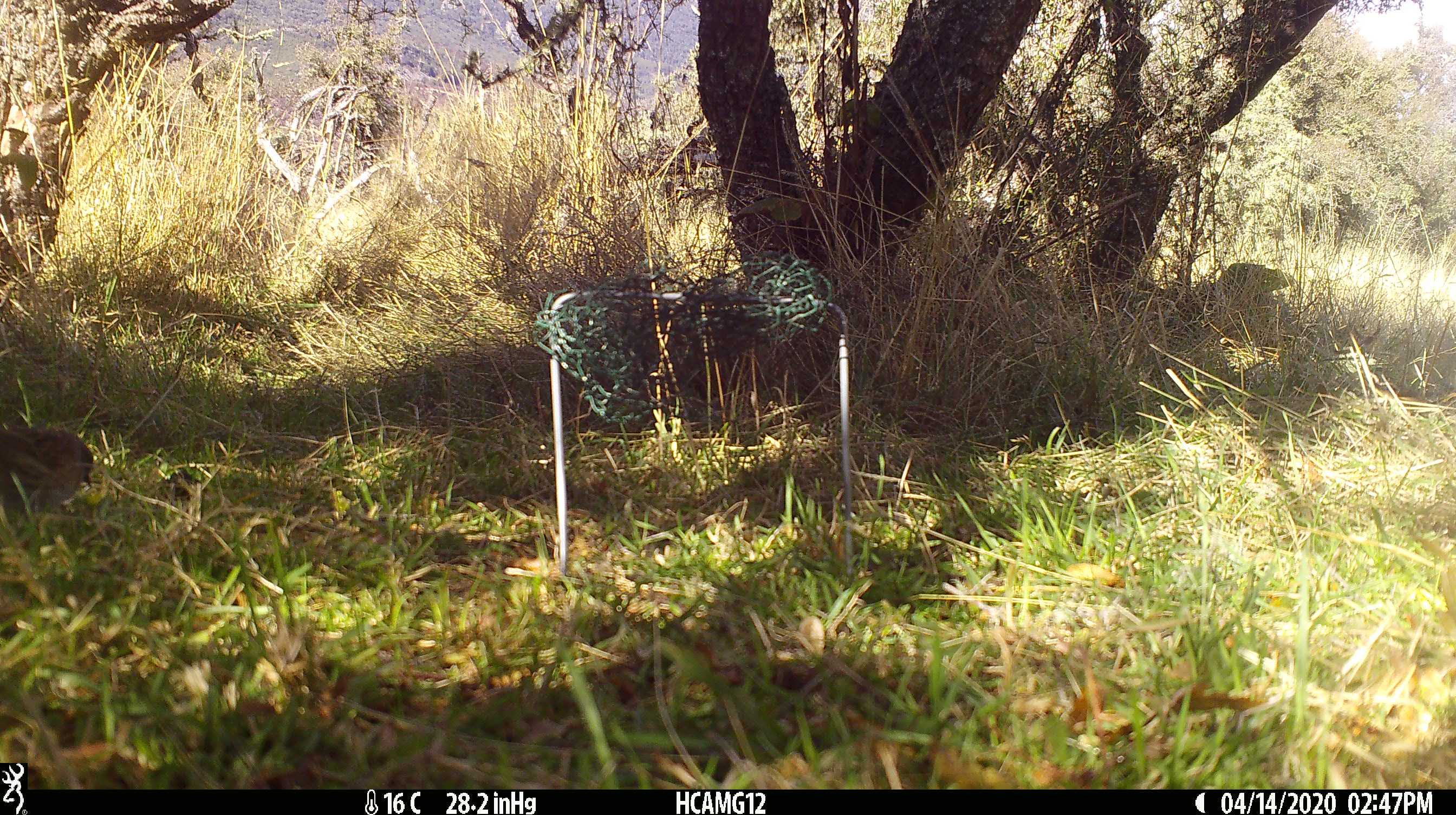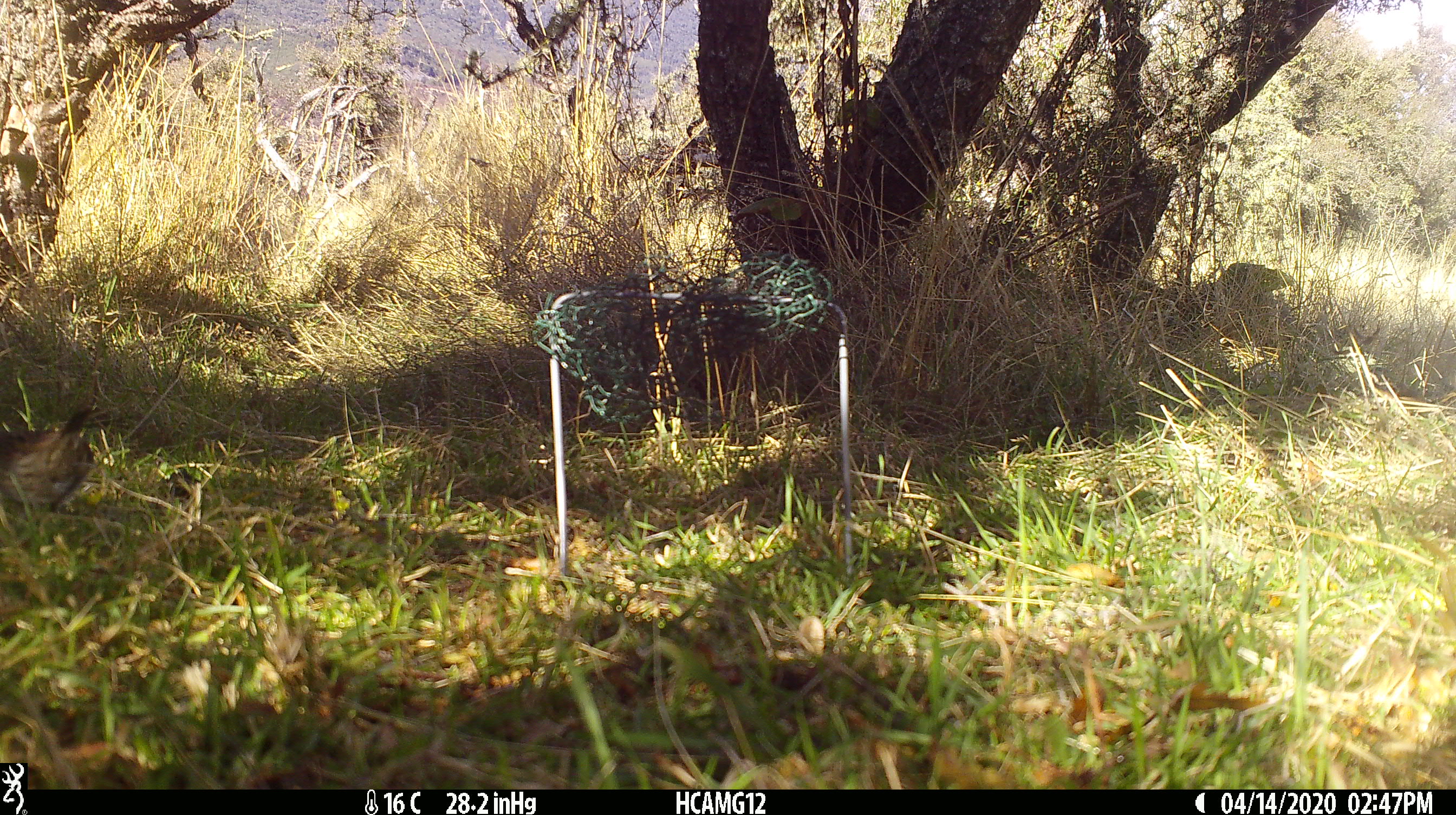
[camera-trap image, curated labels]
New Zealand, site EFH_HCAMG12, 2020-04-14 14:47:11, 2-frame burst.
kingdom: Animalia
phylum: Chordata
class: Aves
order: Passeriformes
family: Prunellidae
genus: Prunella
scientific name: Prunella modularis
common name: dunnock